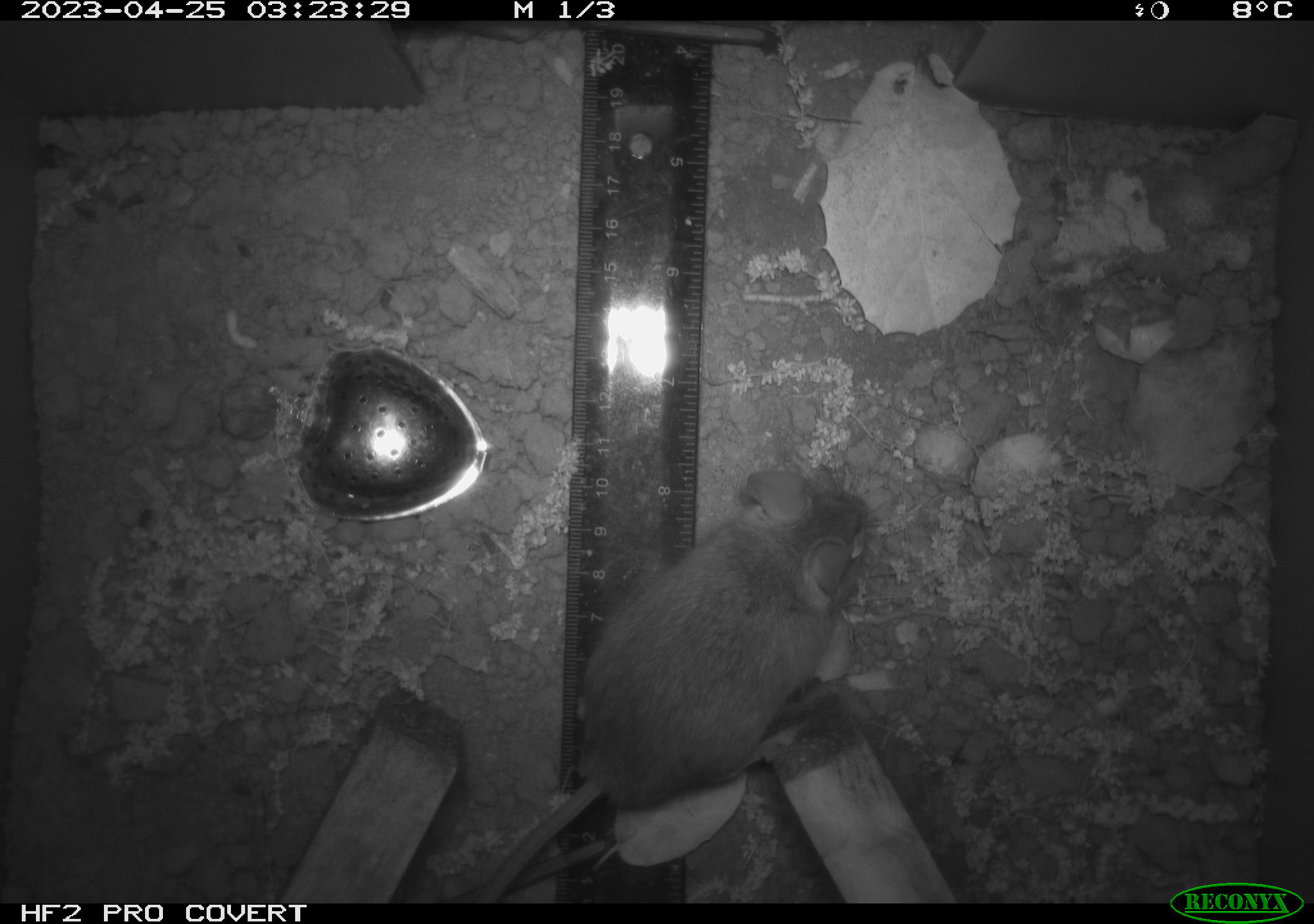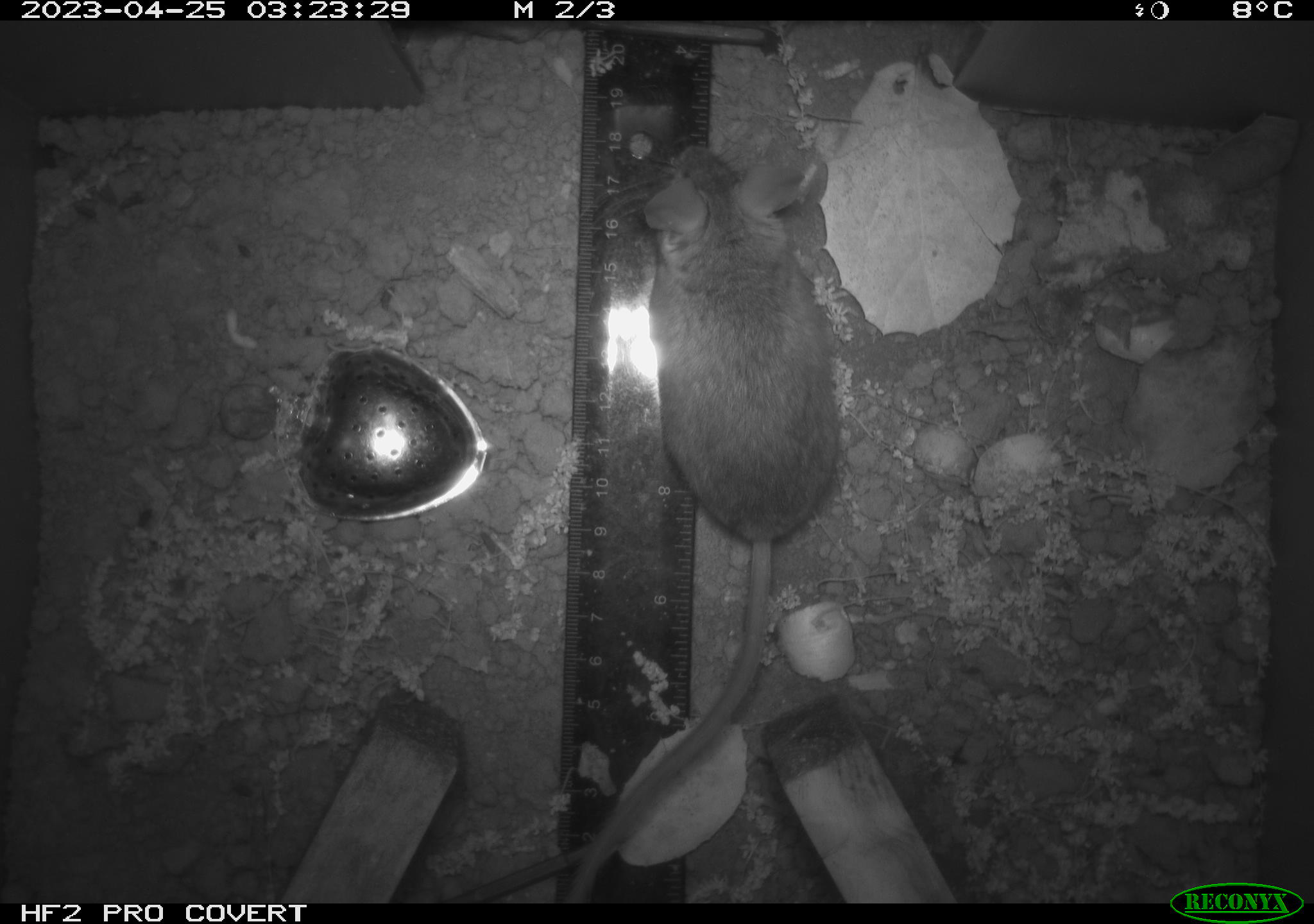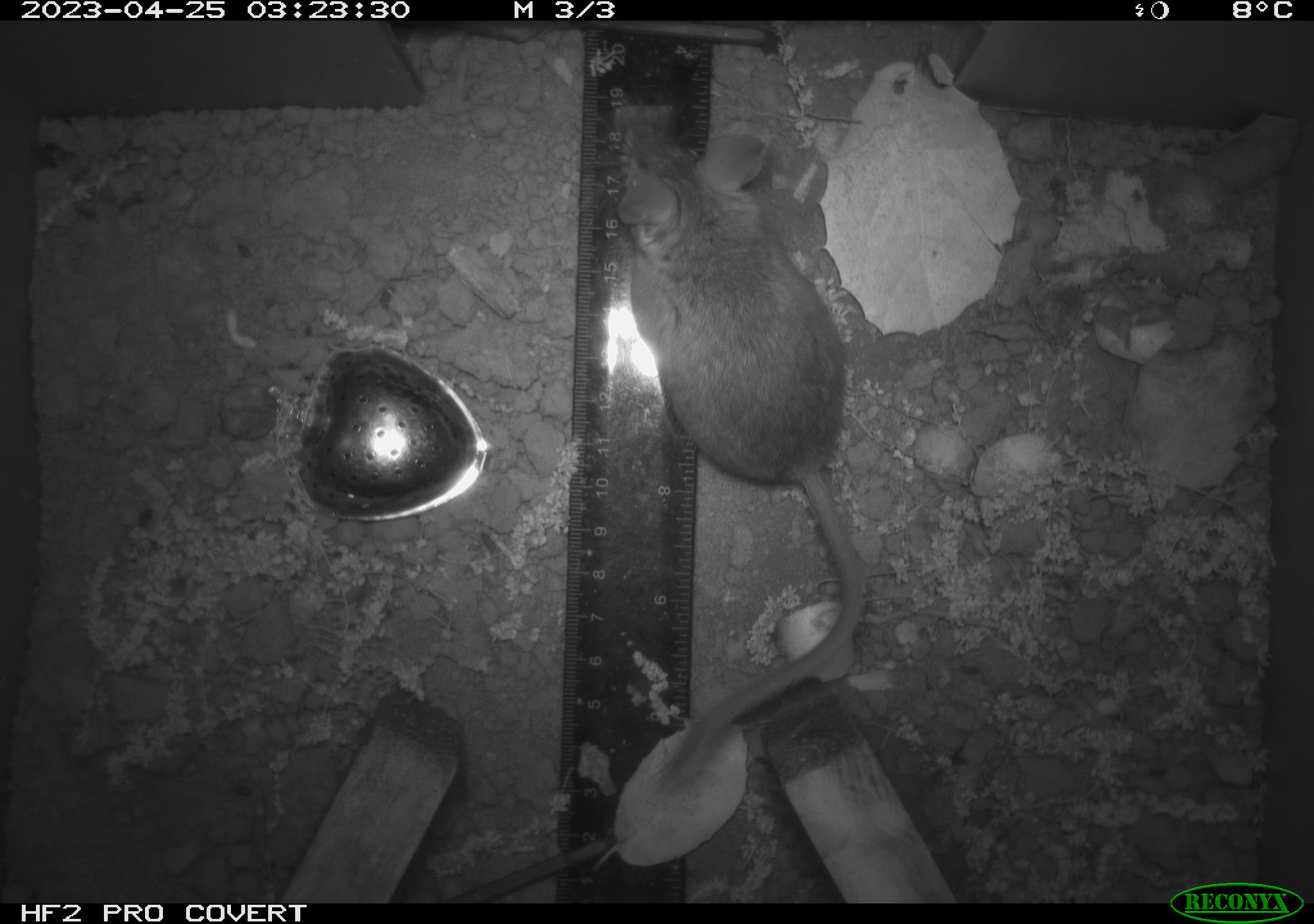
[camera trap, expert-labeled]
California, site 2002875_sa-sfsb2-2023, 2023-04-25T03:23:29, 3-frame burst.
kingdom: Animalia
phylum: Chordata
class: Mammalia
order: Rodentia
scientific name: Rodentia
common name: mouse species